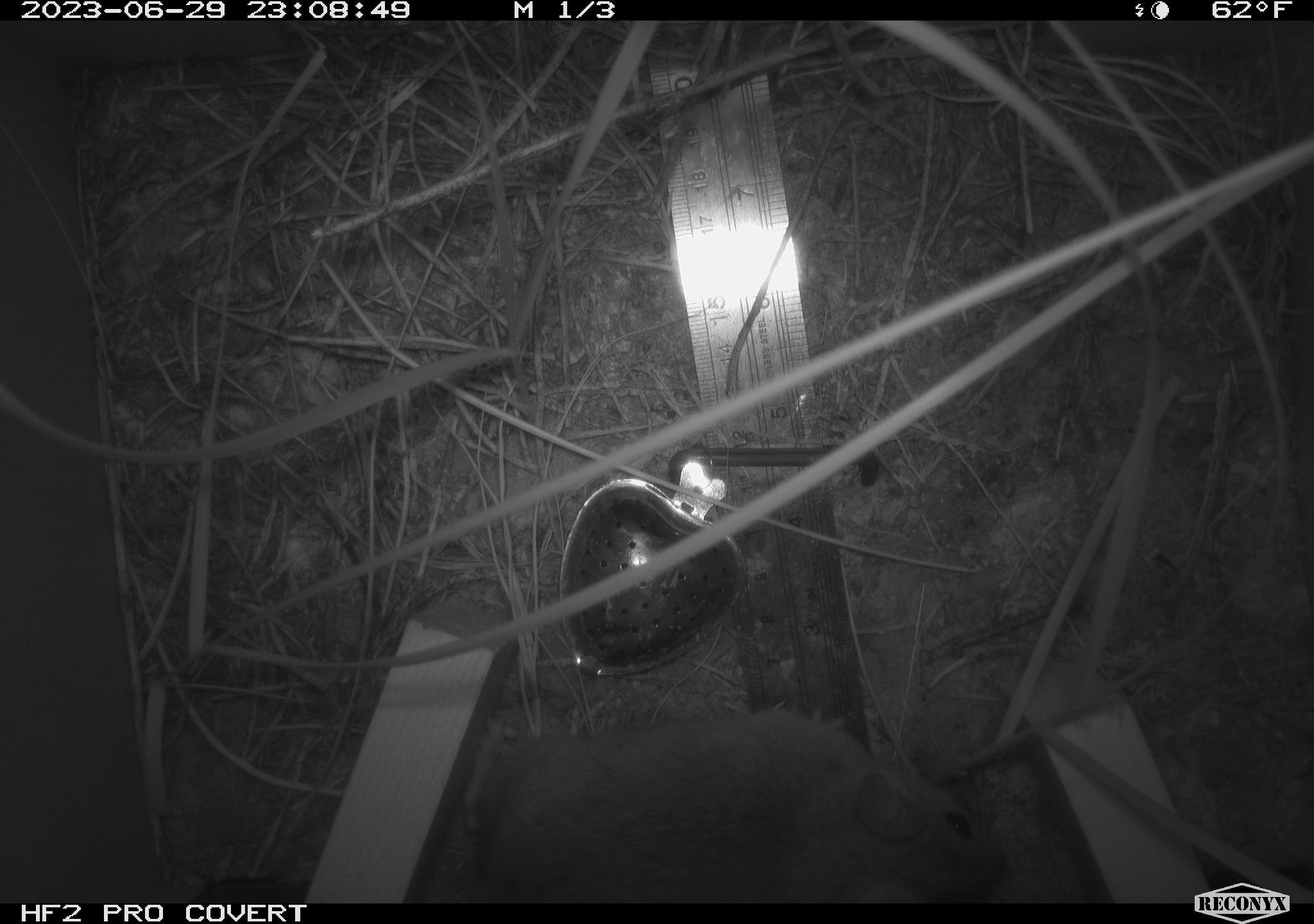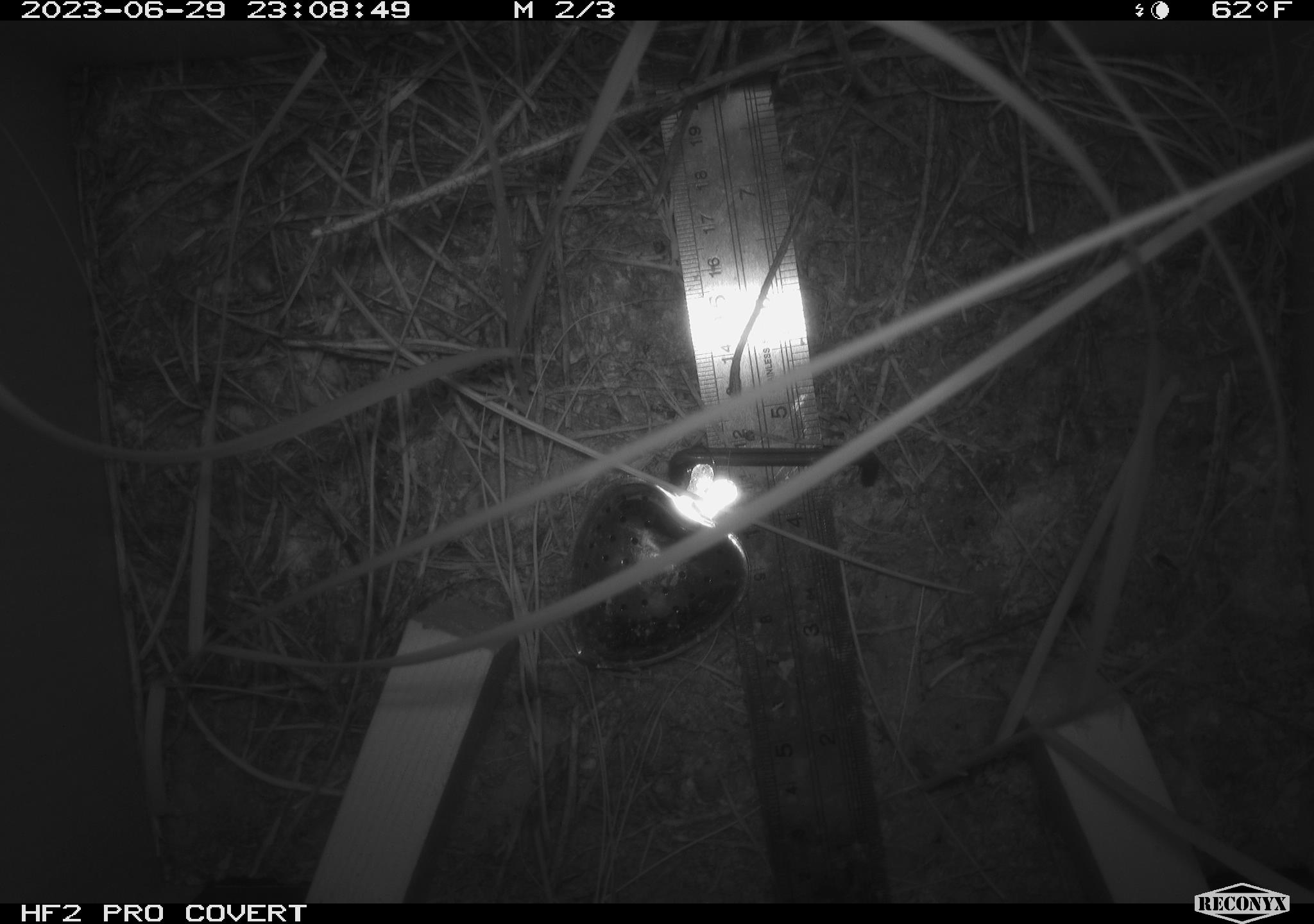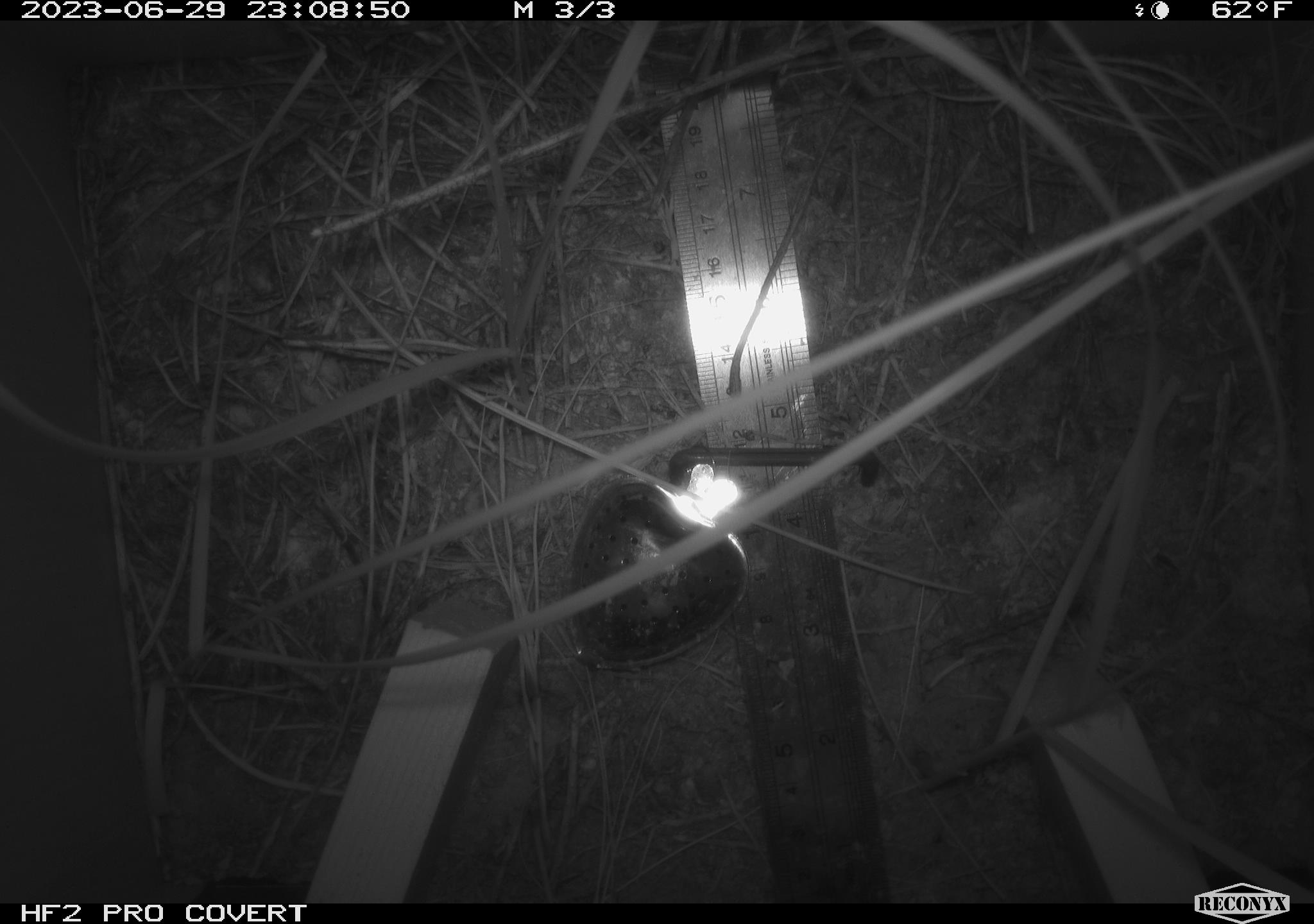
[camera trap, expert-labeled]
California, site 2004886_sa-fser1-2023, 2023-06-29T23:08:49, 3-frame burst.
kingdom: Animalia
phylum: Chordata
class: Mammalia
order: Rodentia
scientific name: Rodentia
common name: mouse species